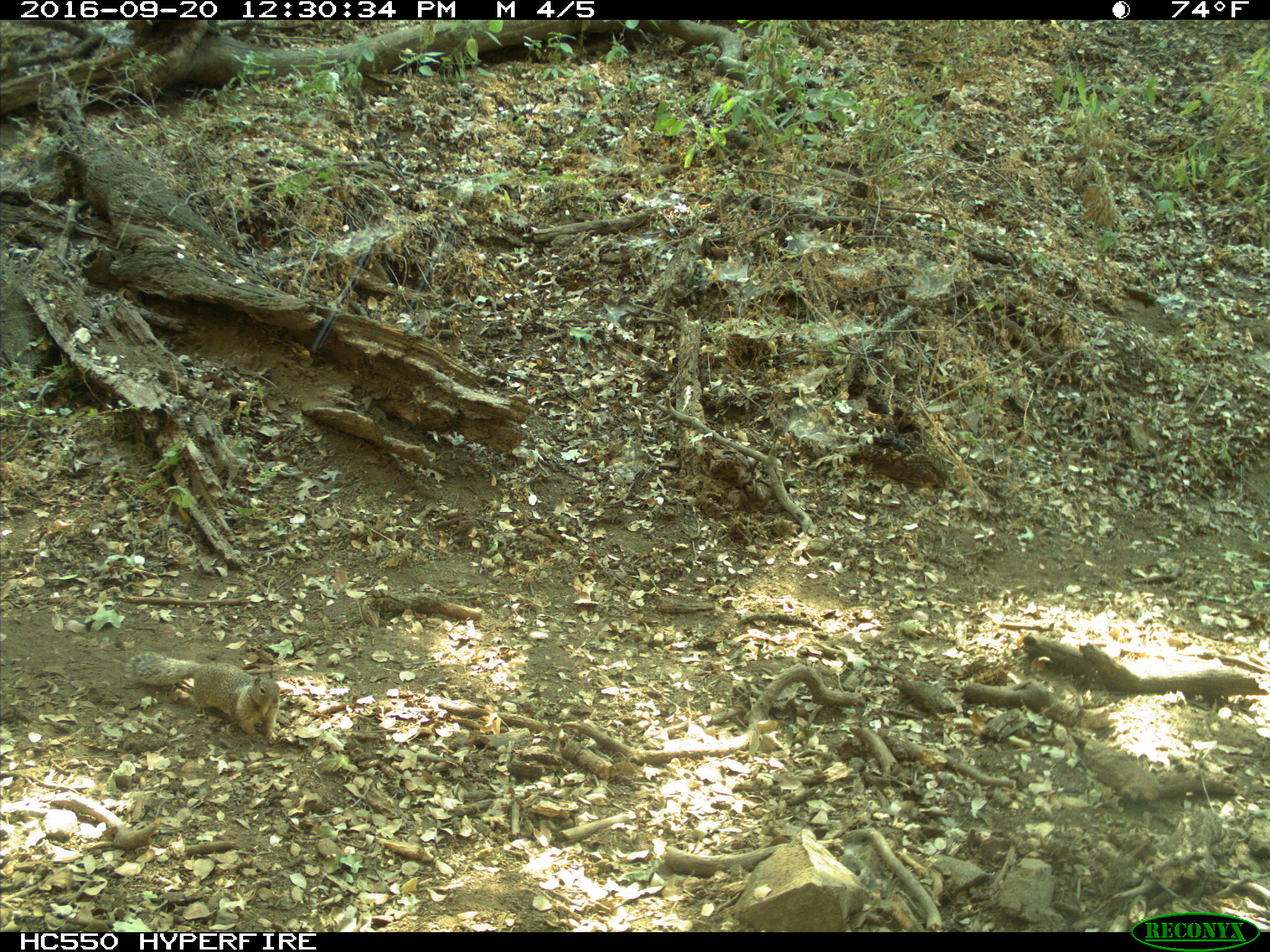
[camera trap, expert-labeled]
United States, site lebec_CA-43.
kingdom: Animalia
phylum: Chordata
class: Mammalia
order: Rodentia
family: Sciuridae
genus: Otospermophilus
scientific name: Otospermophilus beecheyi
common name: california ground squirrel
Otospermophilus beecheyi (california ground squirrel).